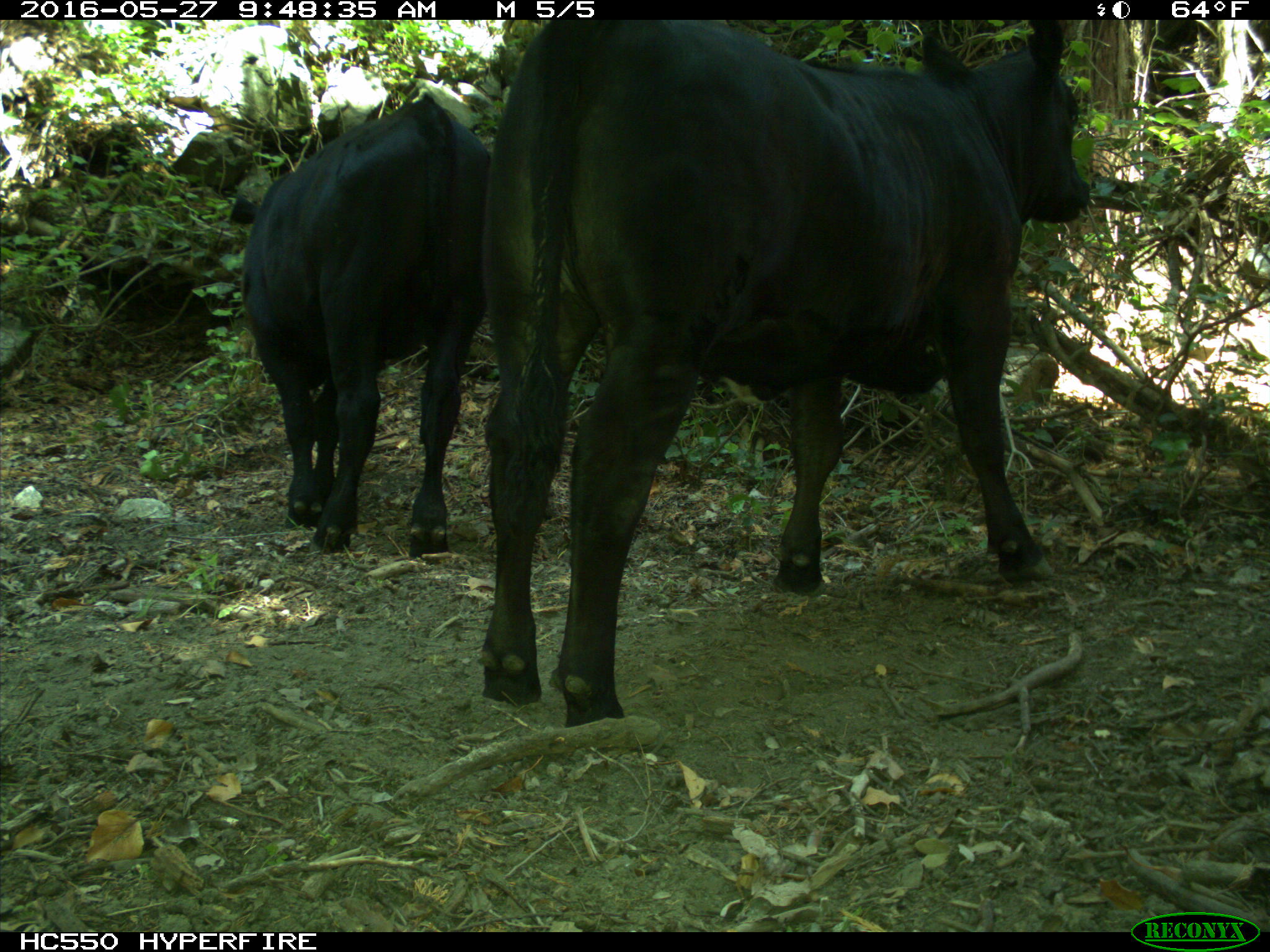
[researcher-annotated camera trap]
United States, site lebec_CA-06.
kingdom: Animalia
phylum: Chordata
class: Mammalia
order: Artiodactyla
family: Bovidae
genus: Bos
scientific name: Bos taurus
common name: domestic cow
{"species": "Bos taurus (domestic cow)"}